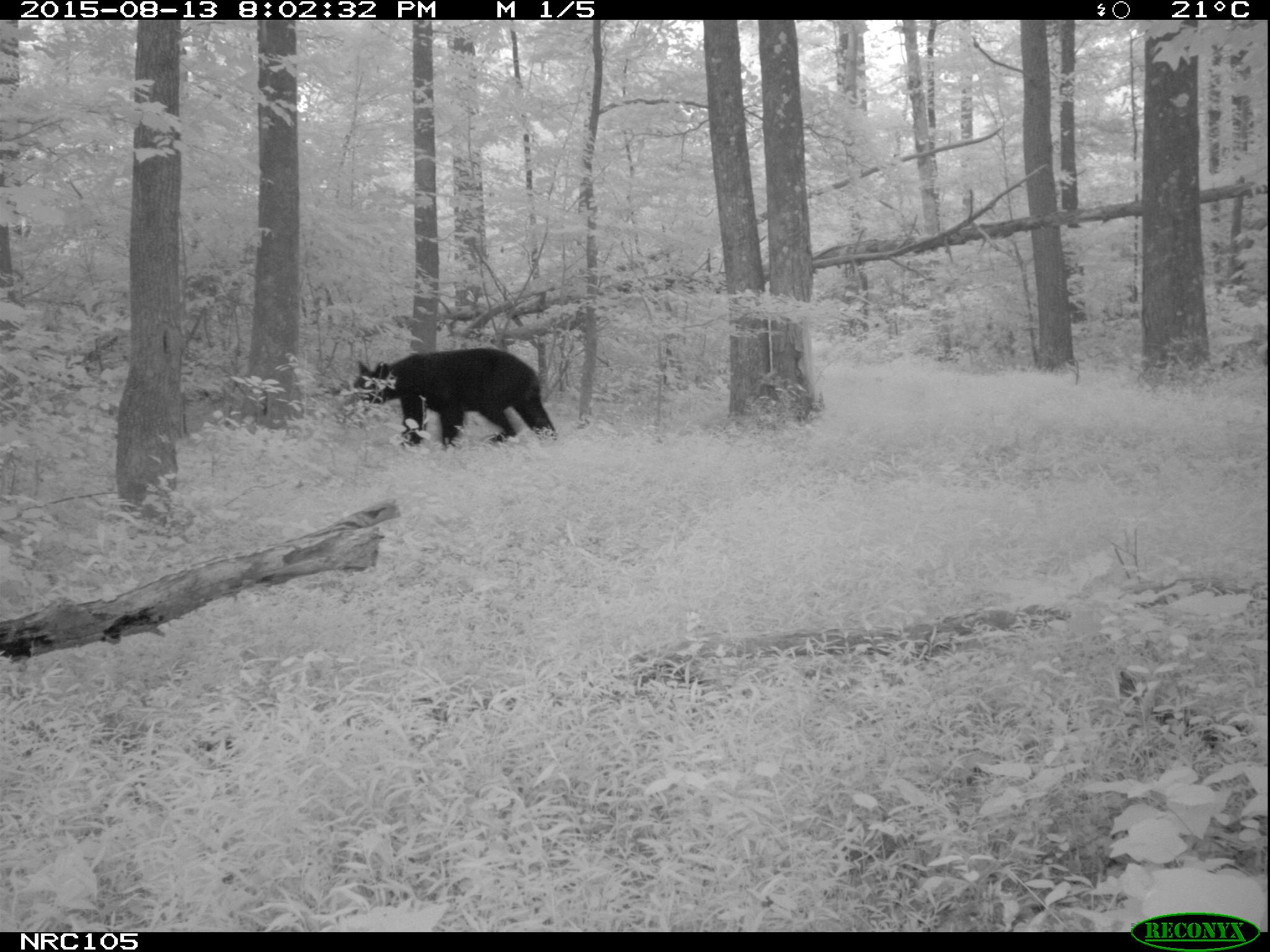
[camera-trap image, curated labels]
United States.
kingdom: Animalia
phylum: Chordata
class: Mammalia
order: Carnivora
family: Ursidae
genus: Ursus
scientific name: Ursus americanus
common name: american black bear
American Black Bear (Ursus americanus).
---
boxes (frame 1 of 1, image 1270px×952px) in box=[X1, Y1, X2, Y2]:
American Black Bear: box=[361, 343, 557, 453]